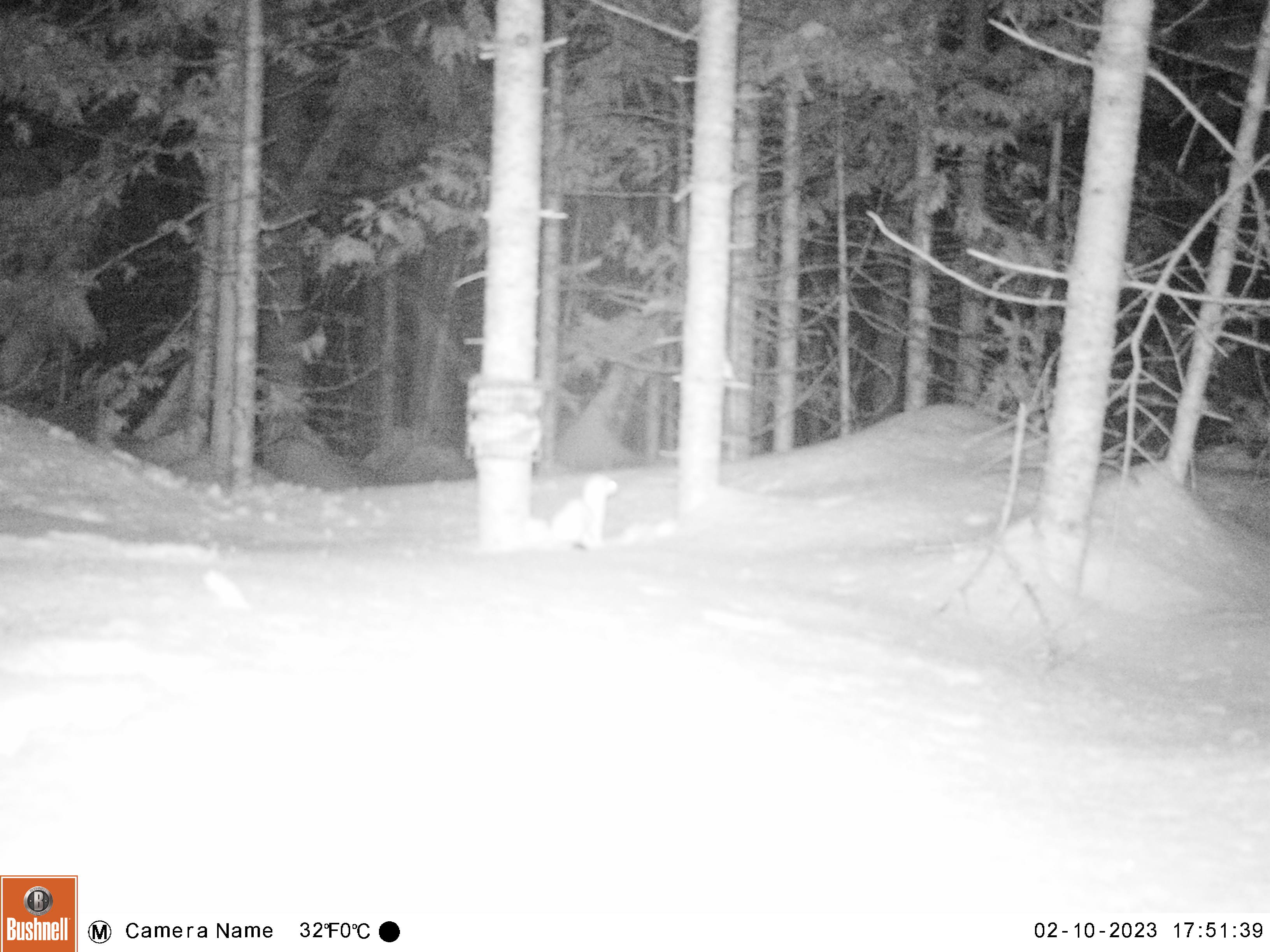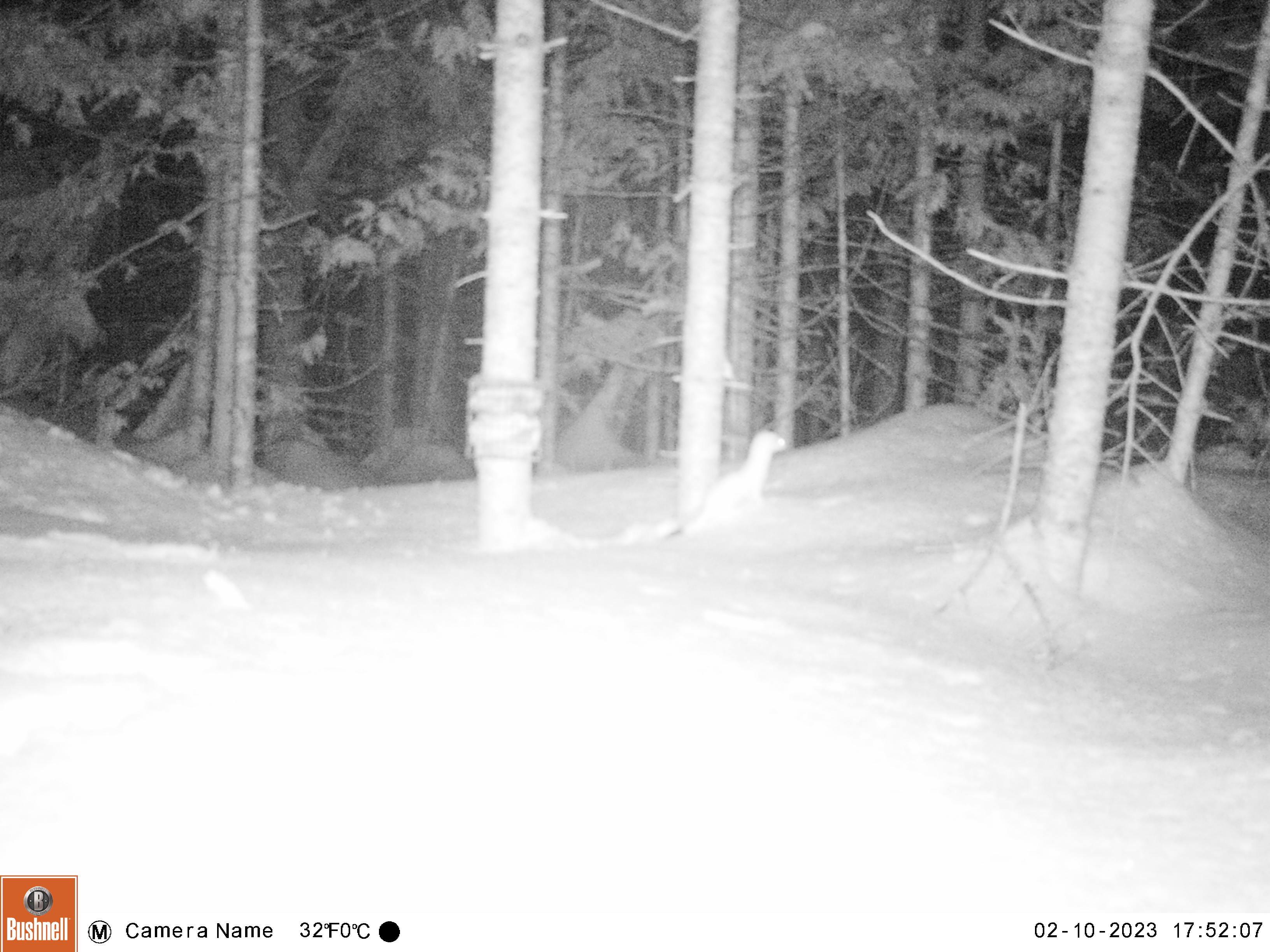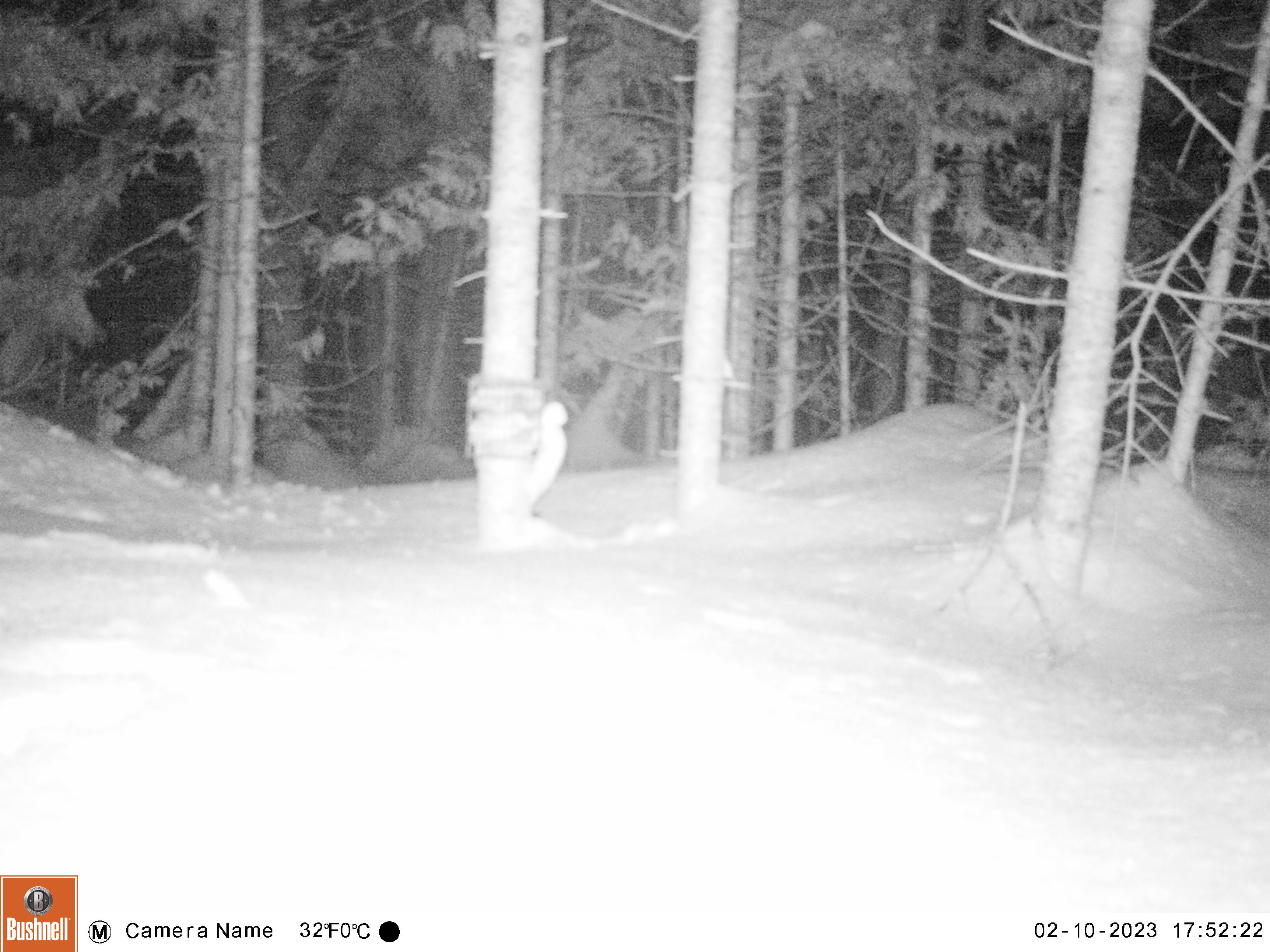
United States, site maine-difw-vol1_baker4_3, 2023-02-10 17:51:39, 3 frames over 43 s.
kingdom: Animalia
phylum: Chordata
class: Mammalia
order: Carnivora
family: Mustelidae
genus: Mustela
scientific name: Mustela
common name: weasel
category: weasel sp.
Weasel sp. (weasel) (Mustela).